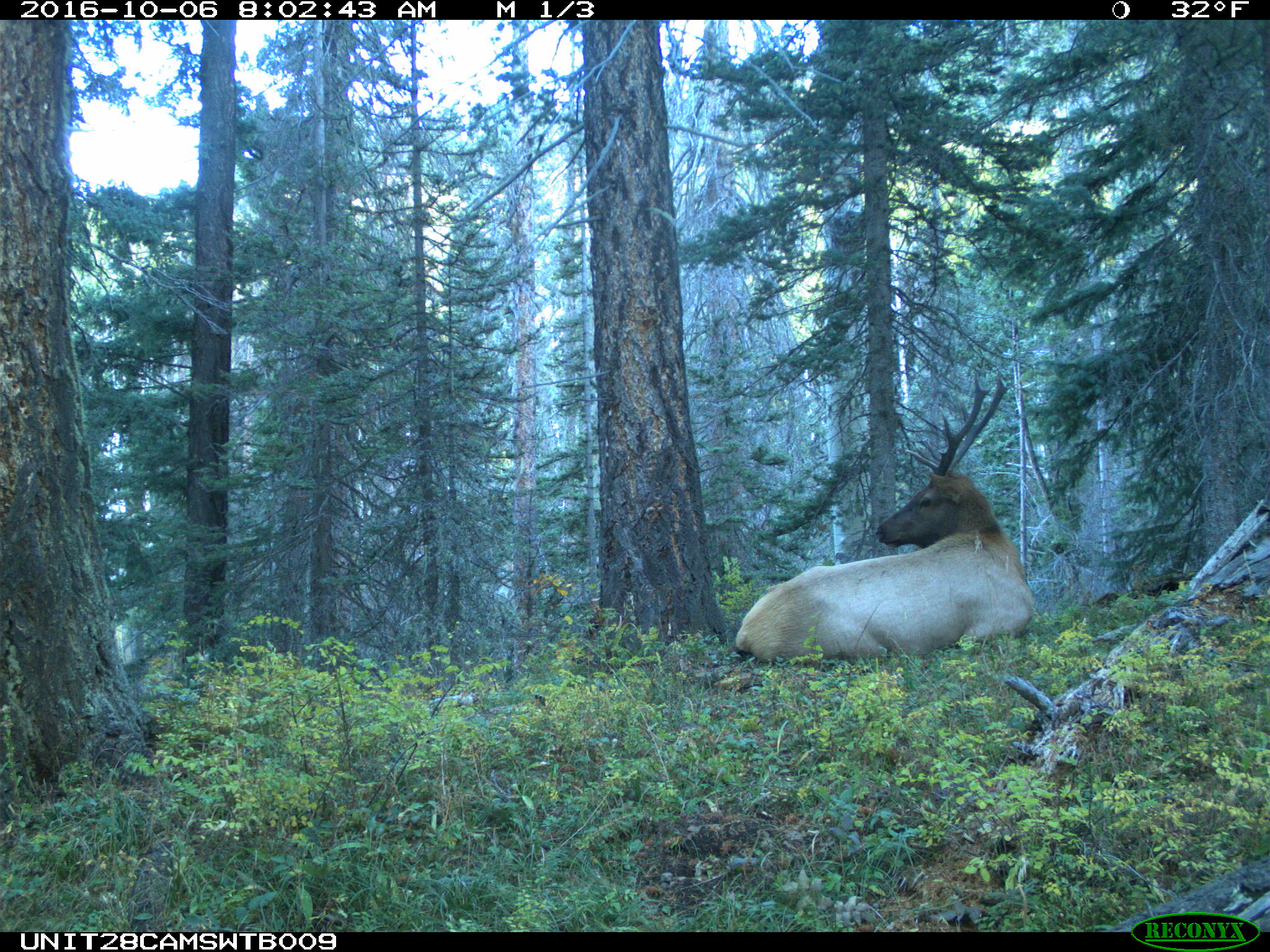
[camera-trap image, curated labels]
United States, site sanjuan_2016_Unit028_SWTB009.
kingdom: Animalia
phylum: Chordata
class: Mammalia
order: Artiodactyla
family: Cervidae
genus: Cervus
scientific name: Cervus elaphus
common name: red deer